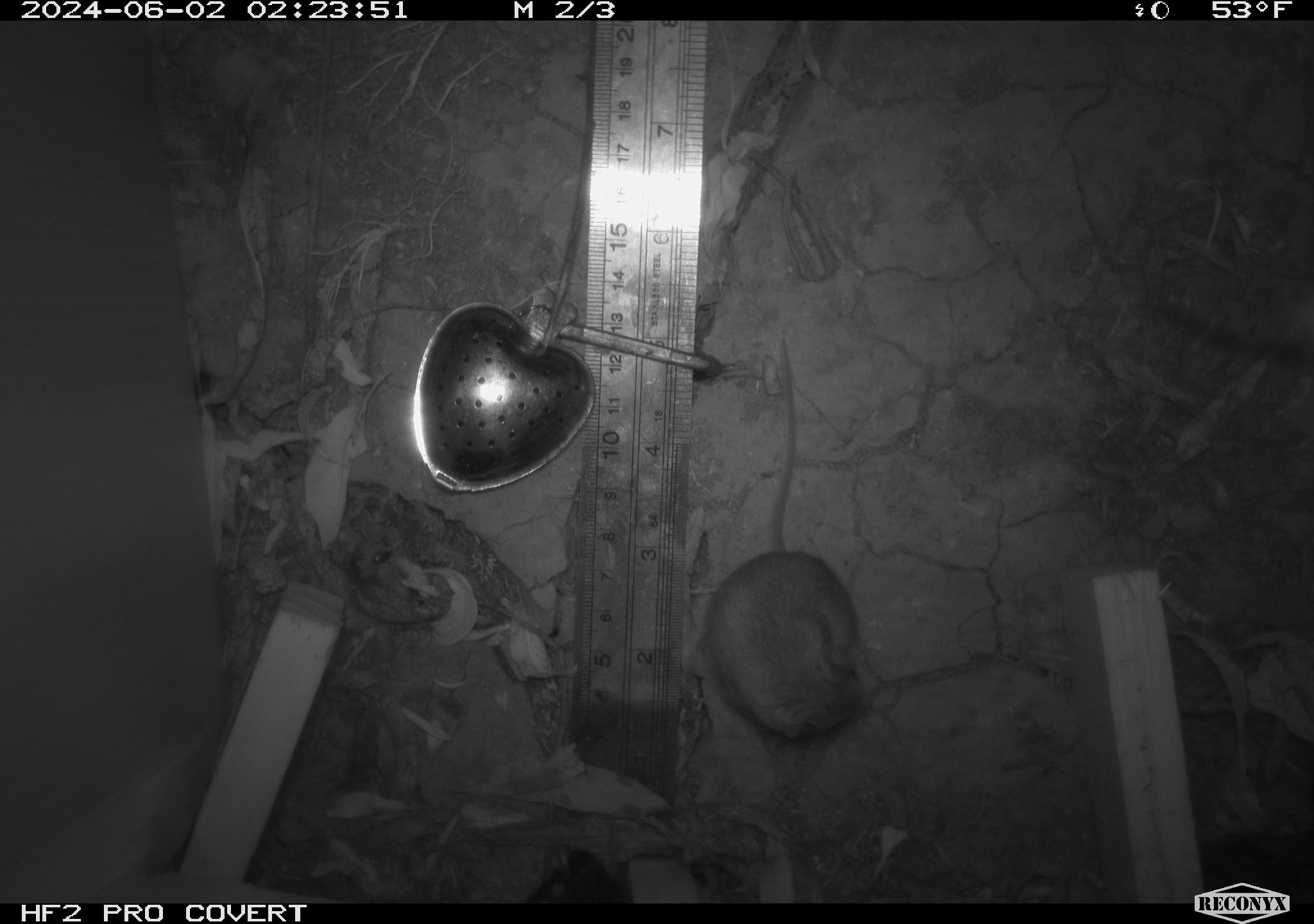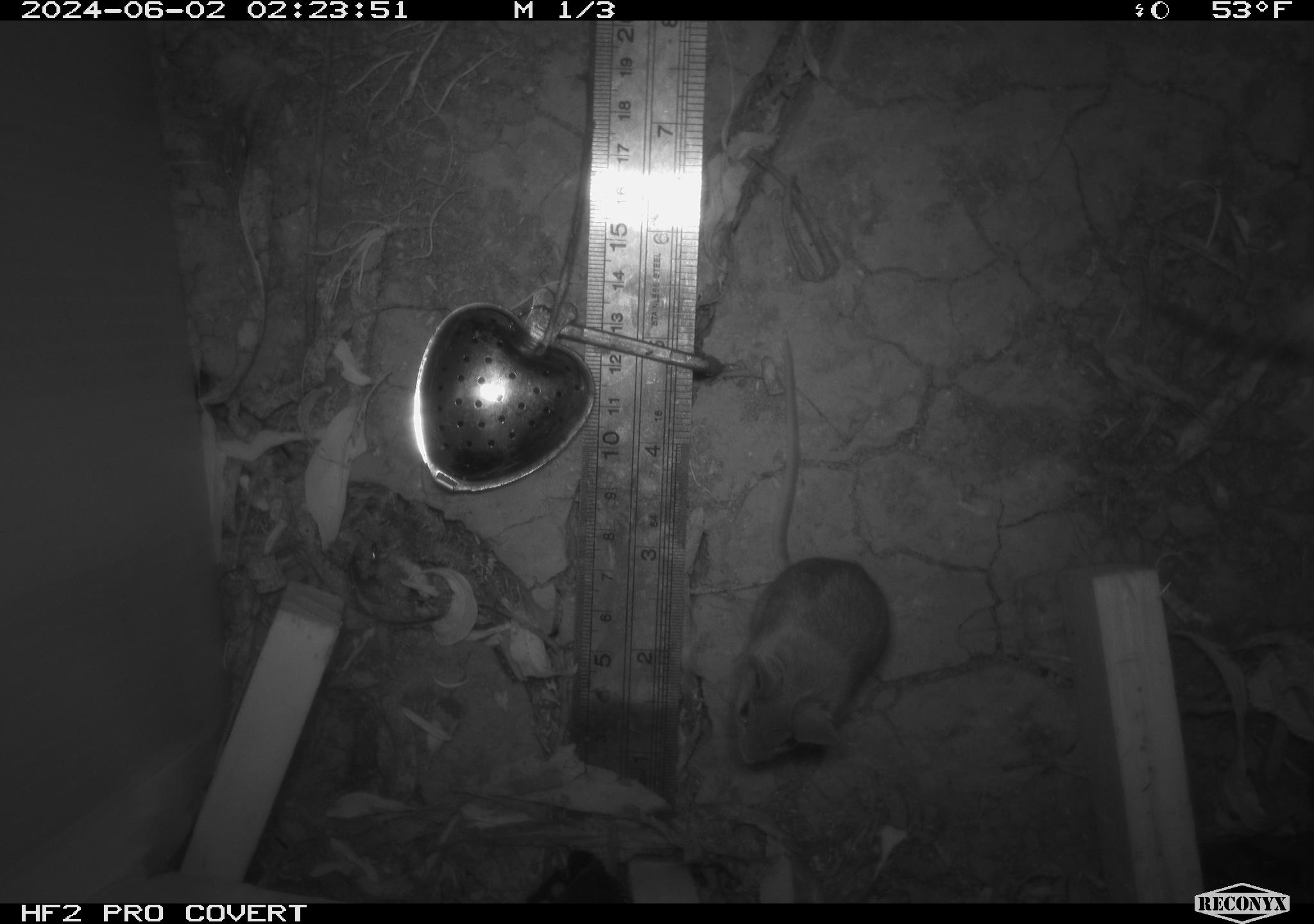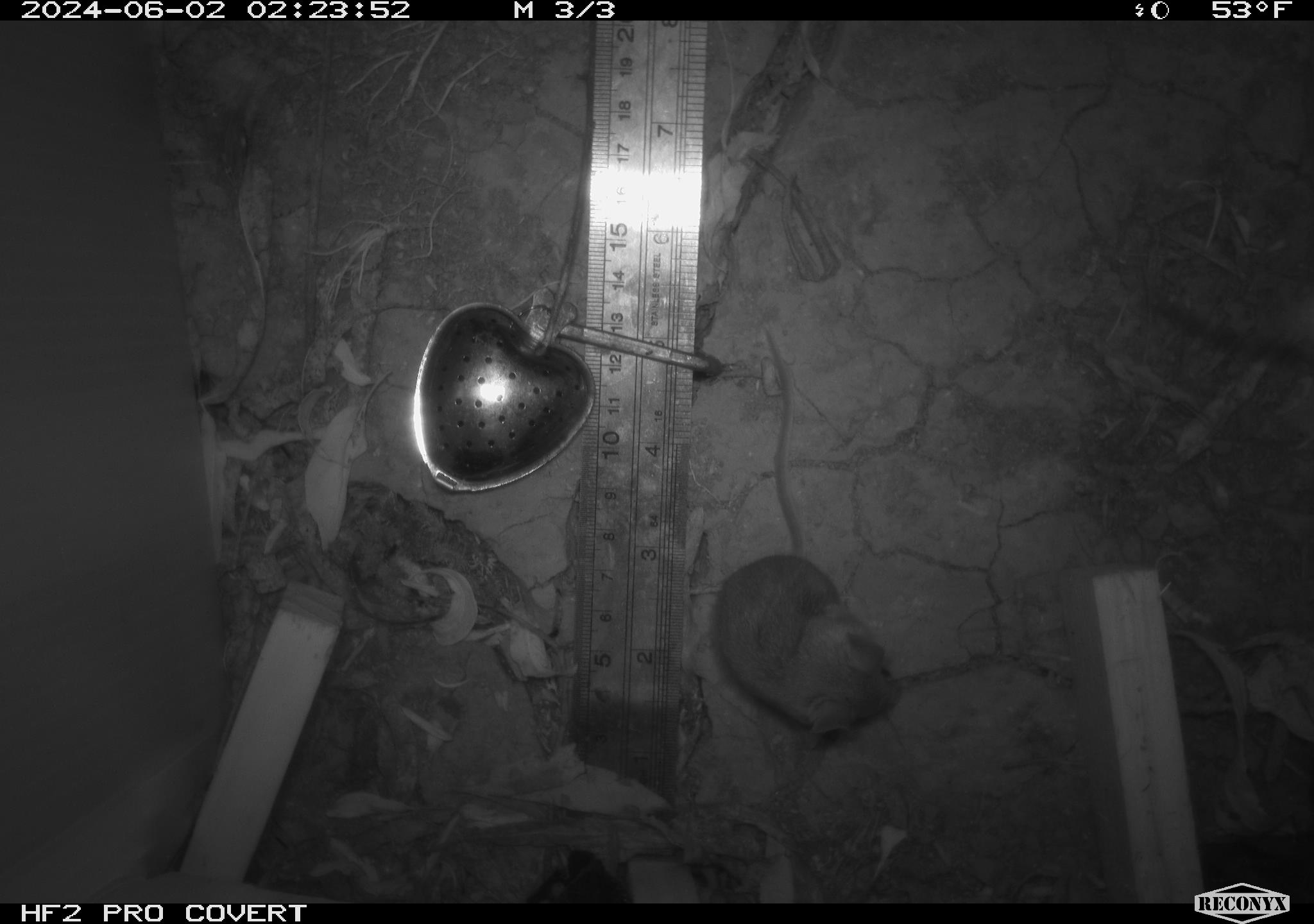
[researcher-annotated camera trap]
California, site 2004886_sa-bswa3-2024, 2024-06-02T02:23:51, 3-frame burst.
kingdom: Animalia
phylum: Chordata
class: Mammalia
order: Rodentia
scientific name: Rodentia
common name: mouse species